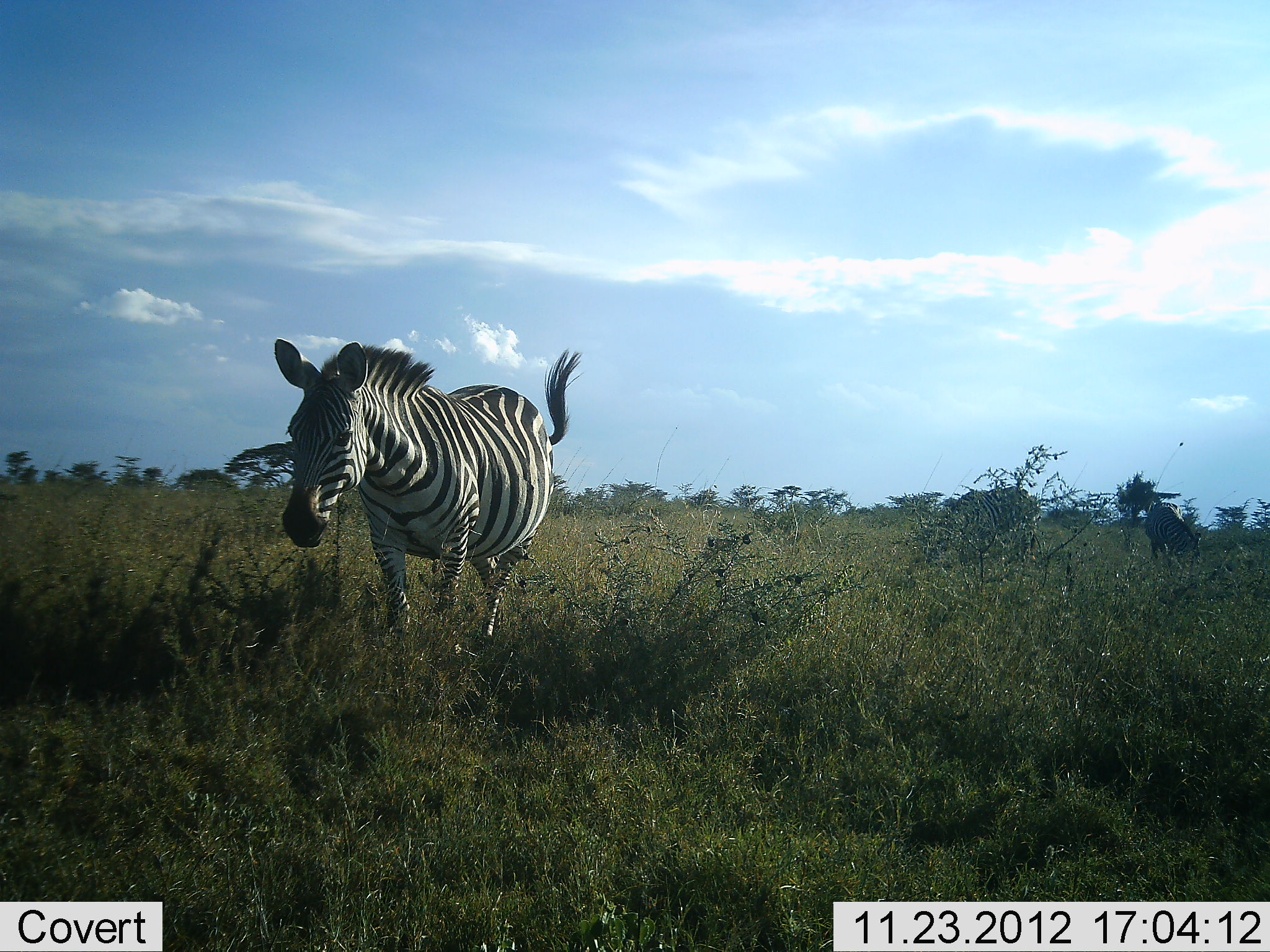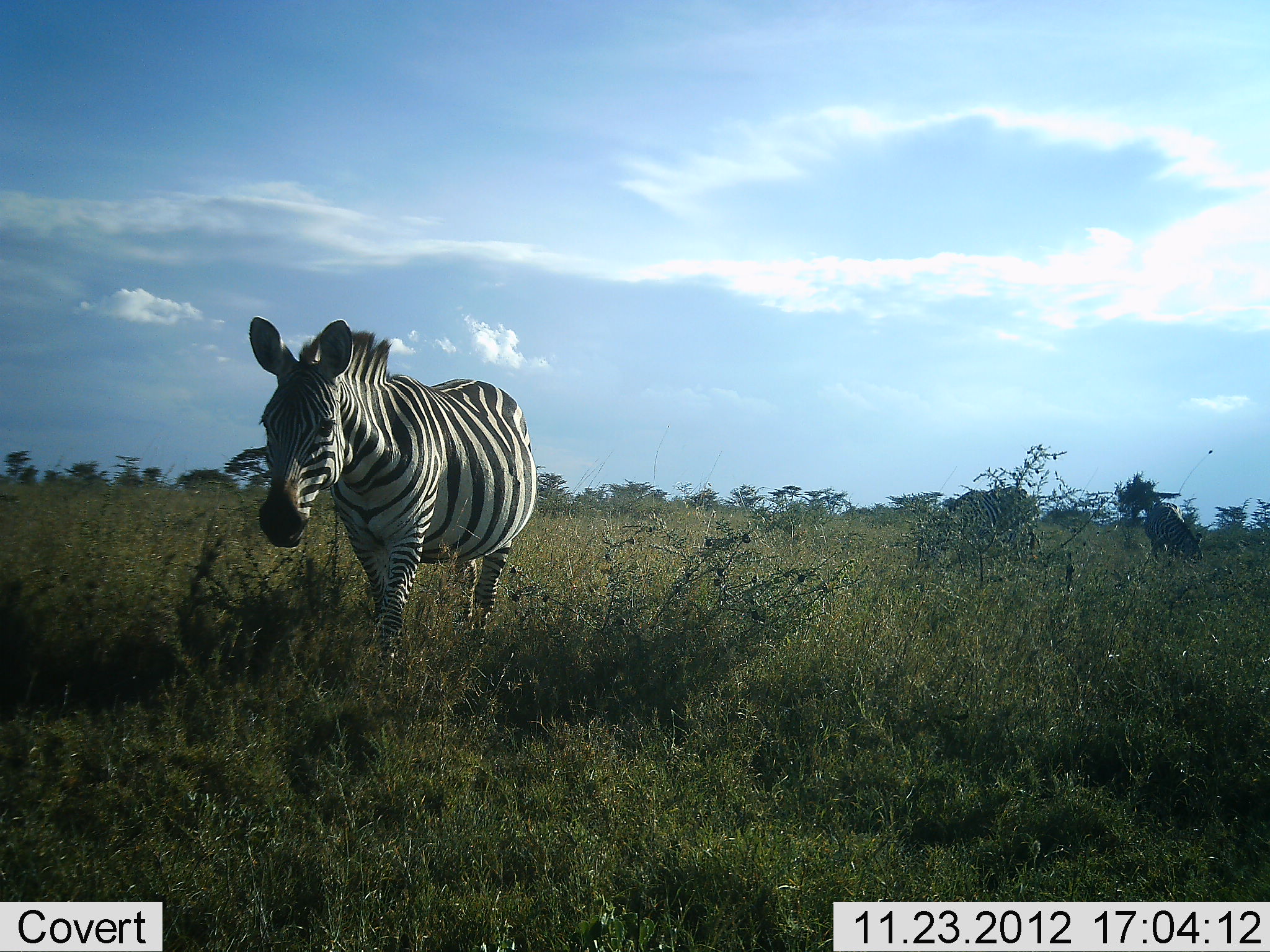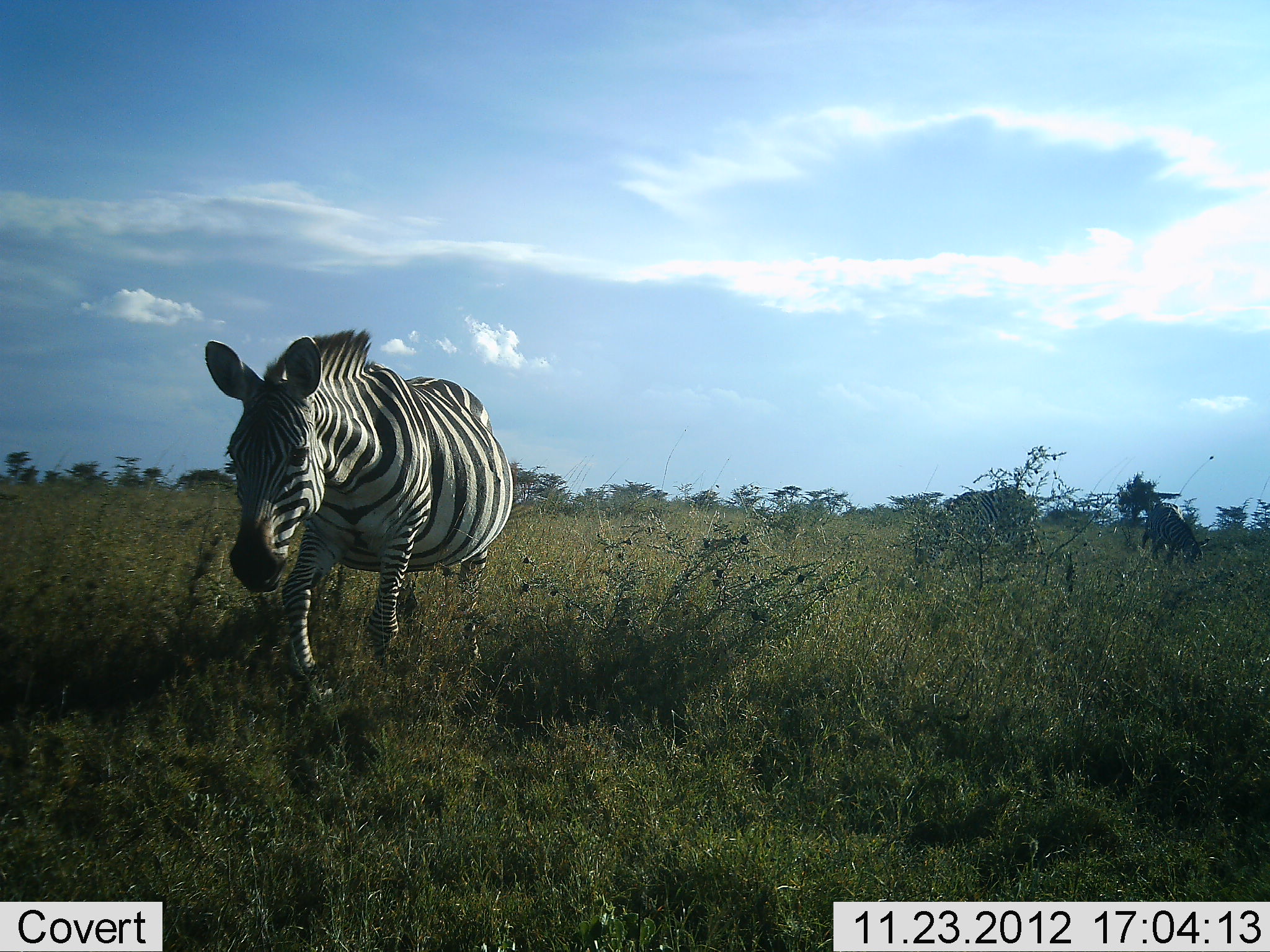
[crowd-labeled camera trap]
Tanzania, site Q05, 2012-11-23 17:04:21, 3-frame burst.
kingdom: Animalia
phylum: Chordata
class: Mammalia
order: Perissodactyla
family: Equidae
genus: Equus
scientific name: Equus quagga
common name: plains zebra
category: zebra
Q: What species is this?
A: Zebra (plains zebra) (Equus quagga).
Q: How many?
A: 3.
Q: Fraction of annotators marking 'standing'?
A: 10%.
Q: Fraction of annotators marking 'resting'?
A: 0%.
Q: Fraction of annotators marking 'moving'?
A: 70%.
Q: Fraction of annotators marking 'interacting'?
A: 0%.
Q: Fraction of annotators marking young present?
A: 0%.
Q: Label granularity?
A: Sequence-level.